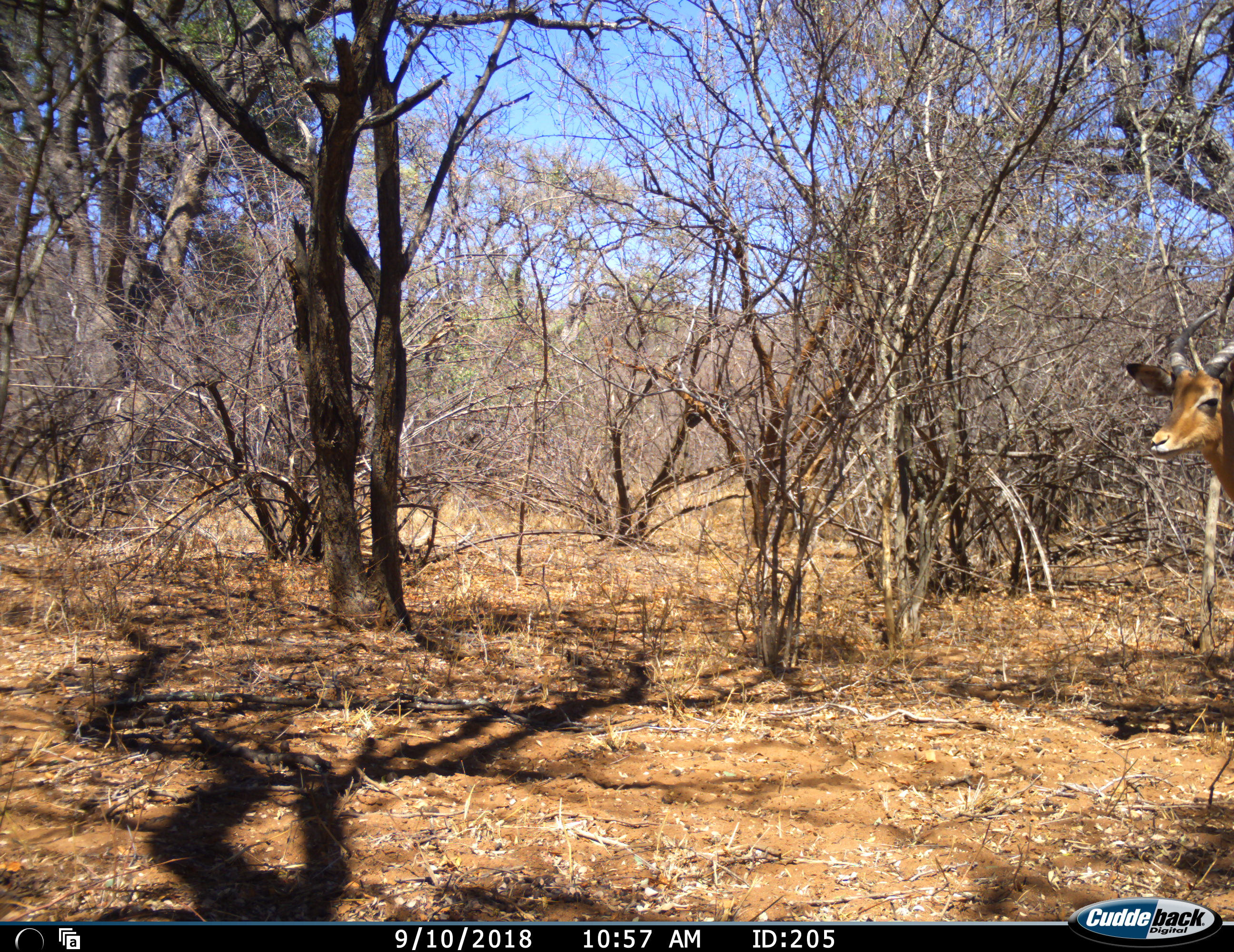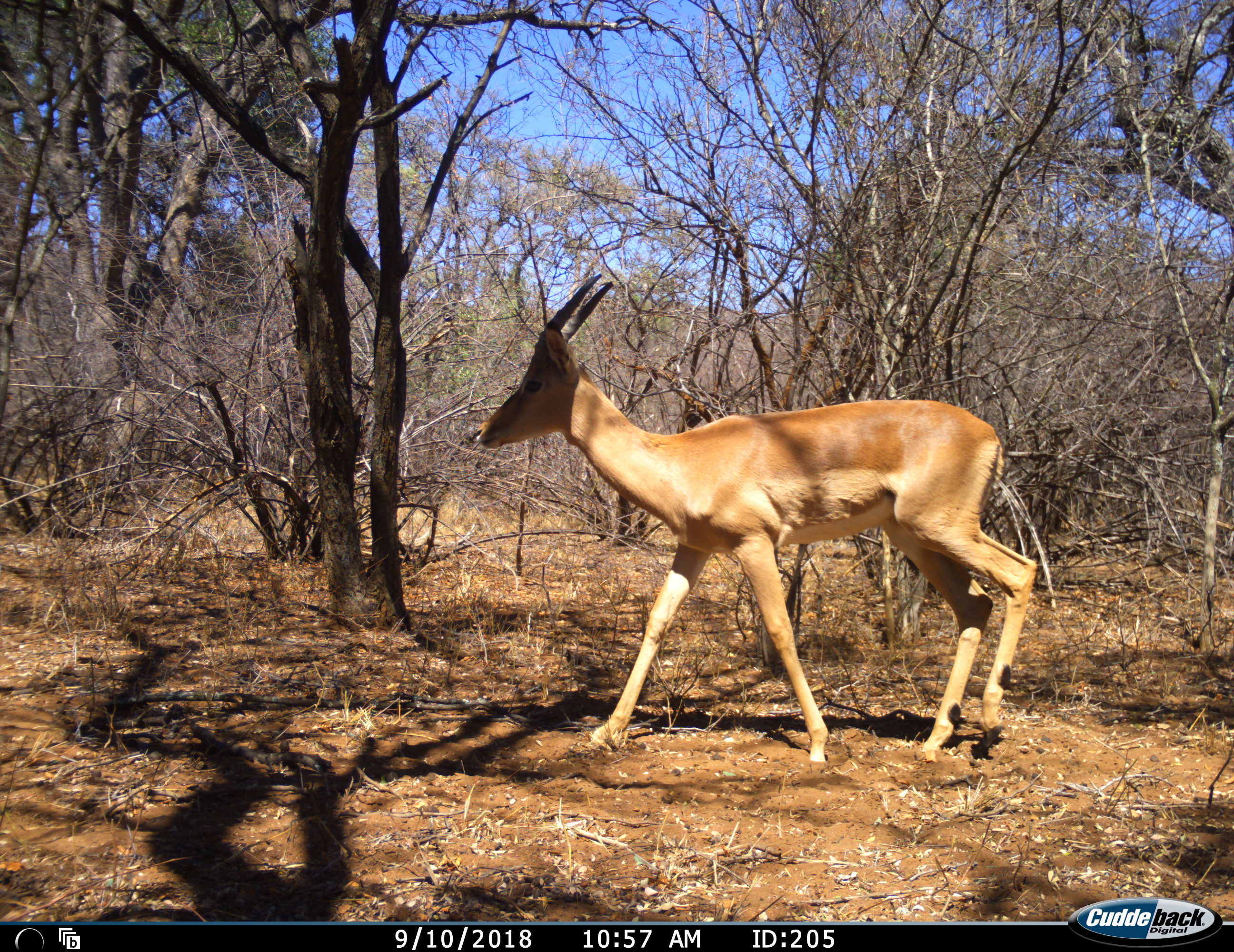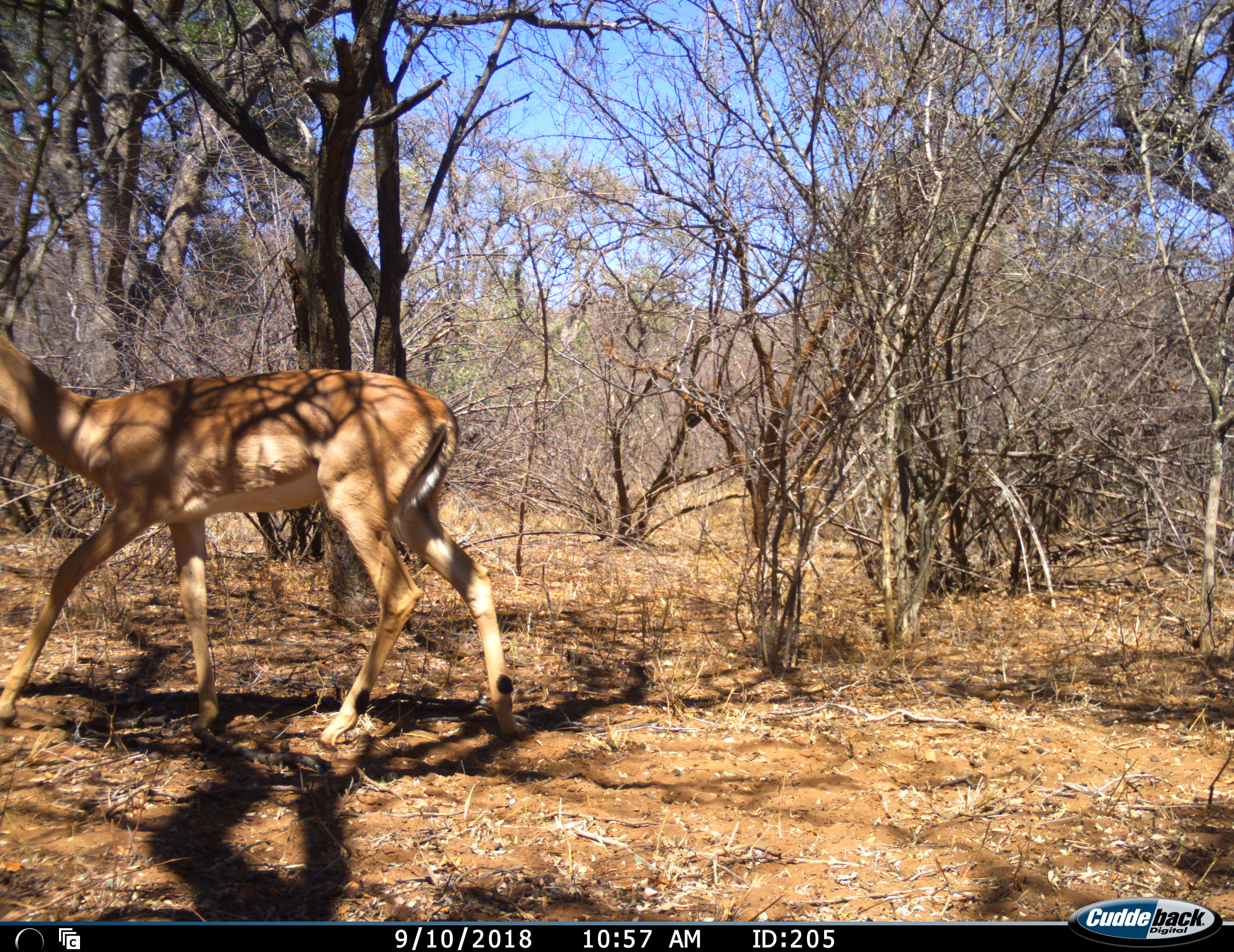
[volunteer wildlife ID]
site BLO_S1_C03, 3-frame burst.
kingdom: Animalia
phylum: Chordata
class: Mammalia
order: Artiodactyla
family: Bovidae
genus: Aepyceros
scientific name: Aepyceros melampus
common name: impala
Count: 1.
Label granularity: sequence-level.